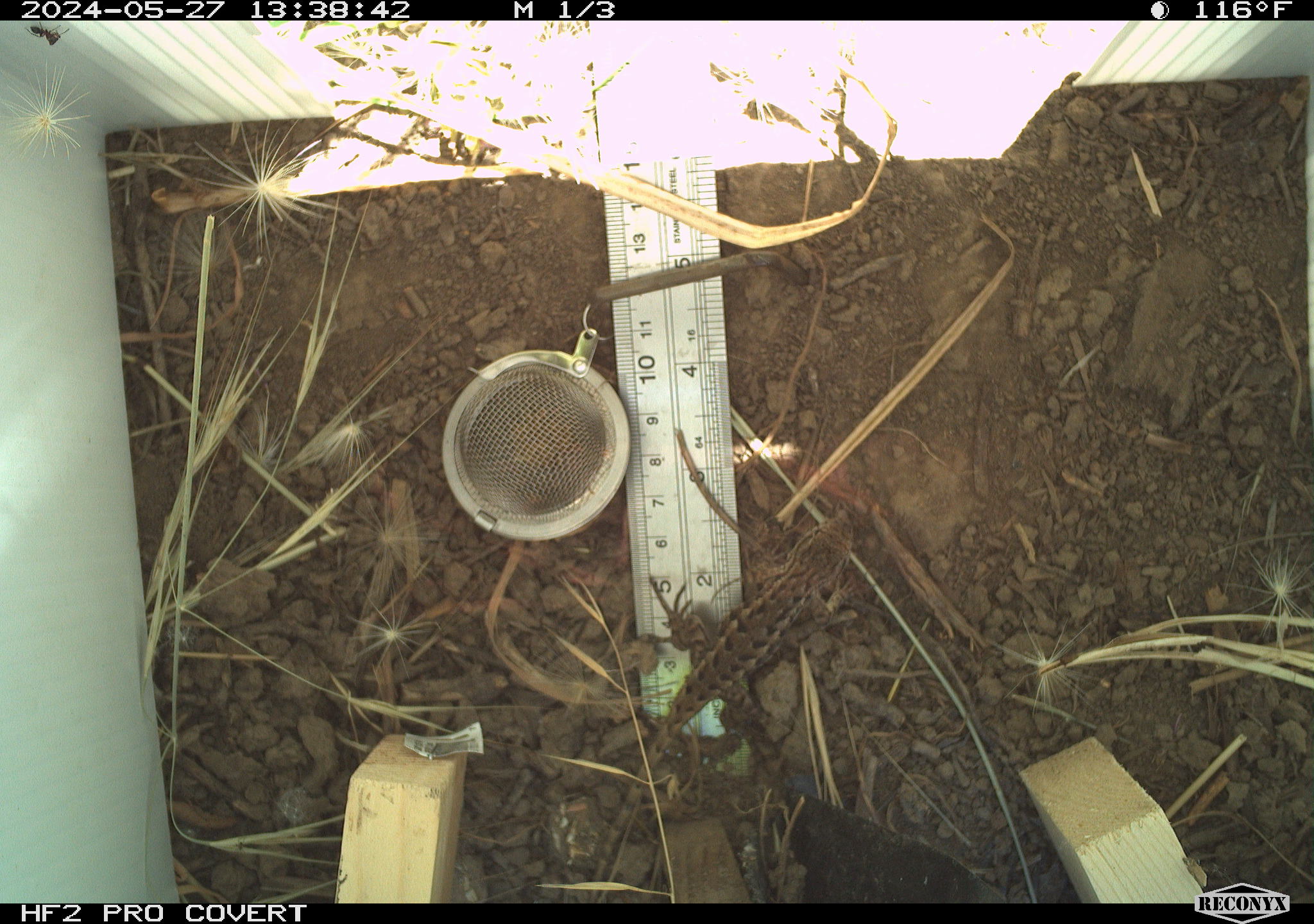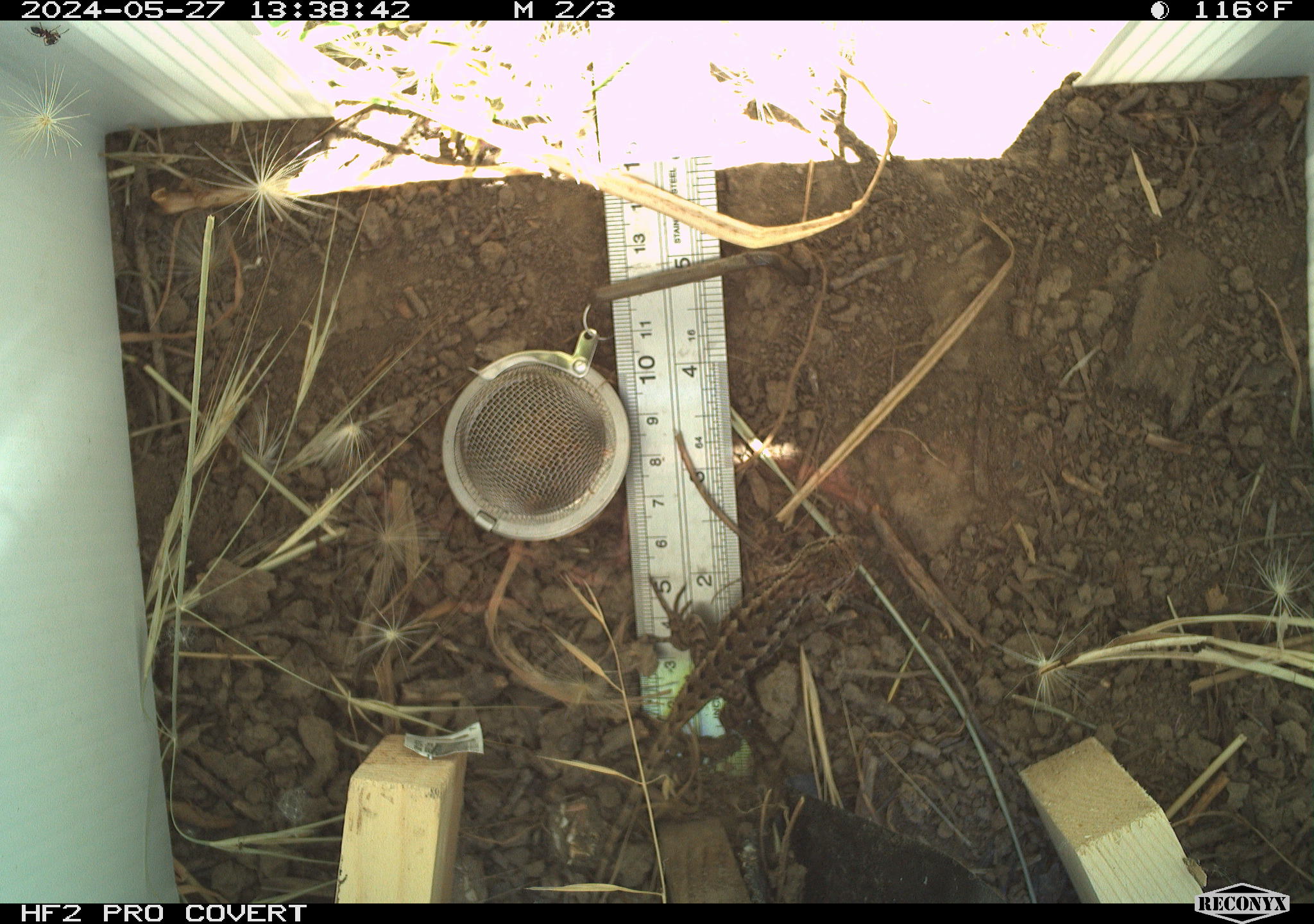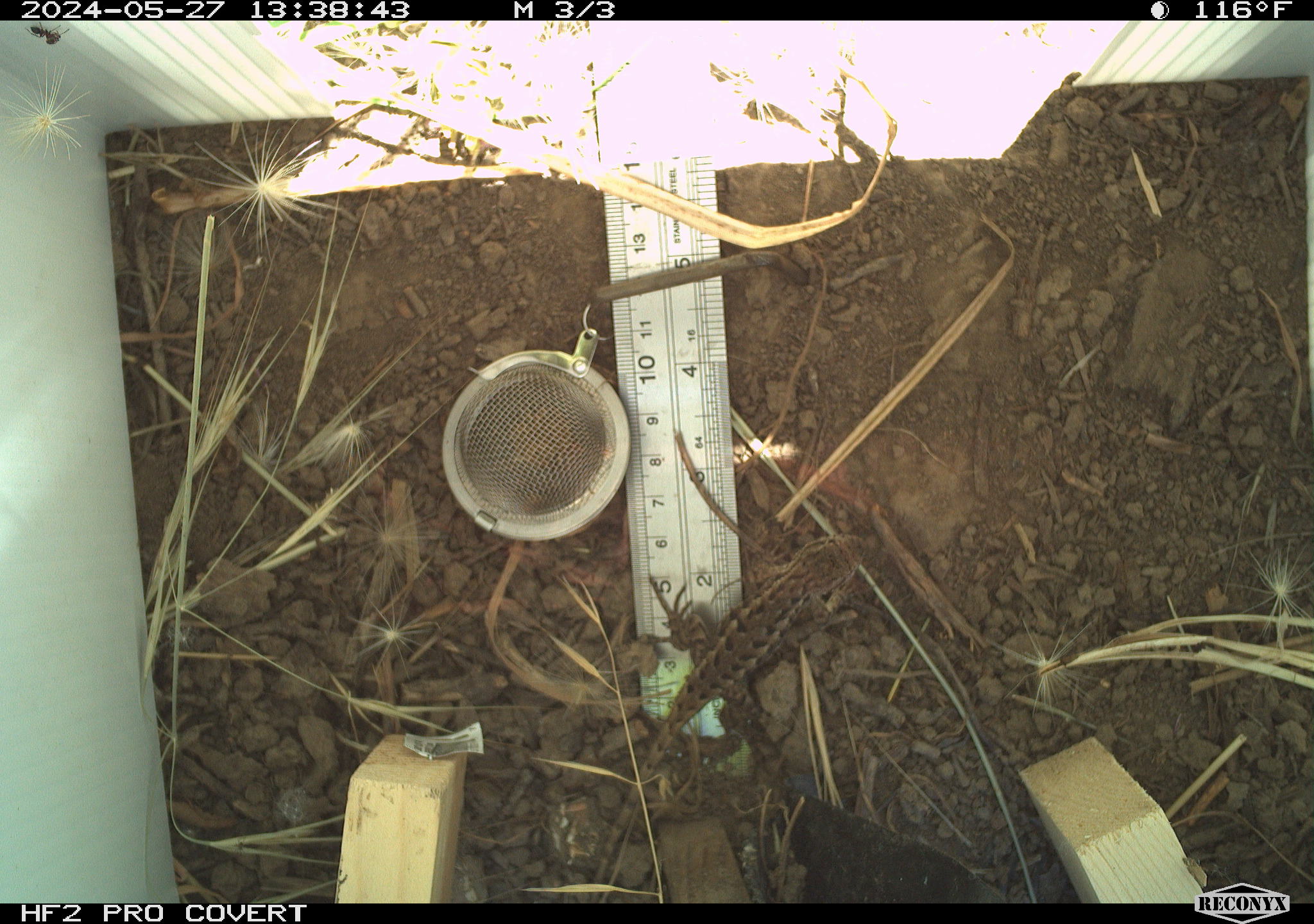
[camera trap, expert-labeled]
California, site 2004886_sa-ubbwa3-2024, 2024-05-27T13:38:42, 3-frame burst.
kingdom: Animalia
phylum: Chordata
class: Reptilia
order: Squamata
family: Phrynosomatidae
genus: Sceloporus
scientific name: Sceloporus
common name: spiny lizards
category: sceloporus species